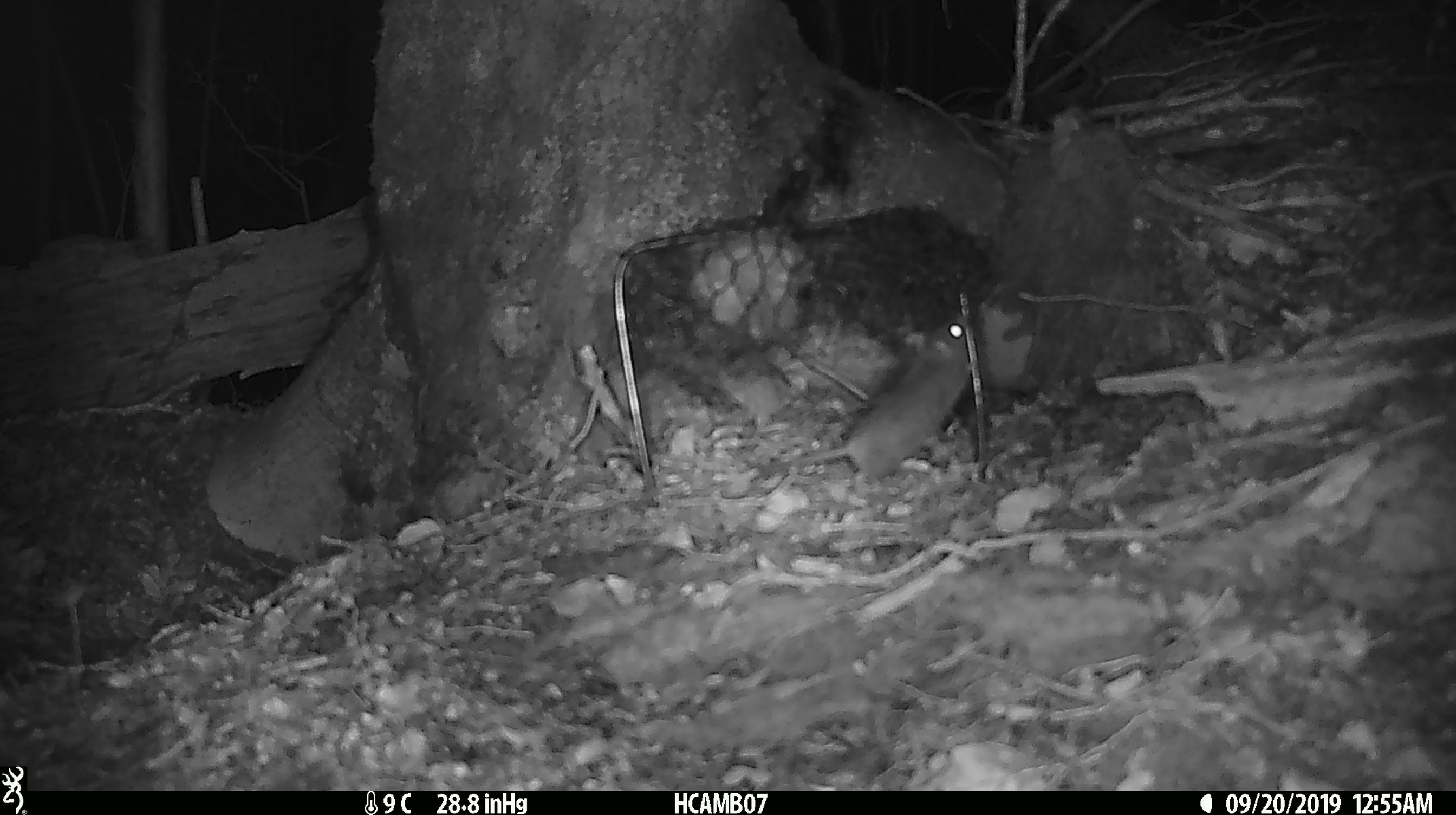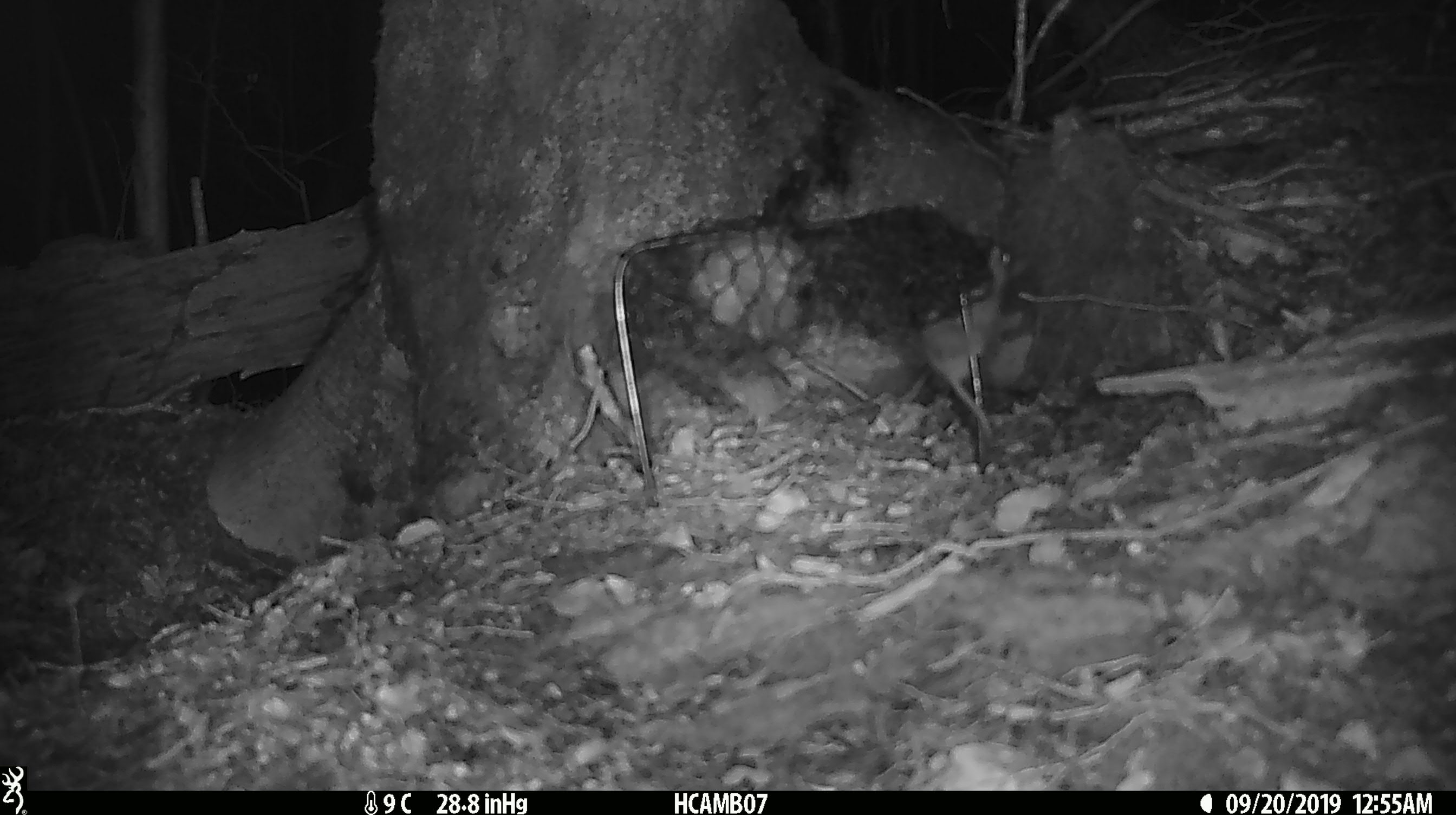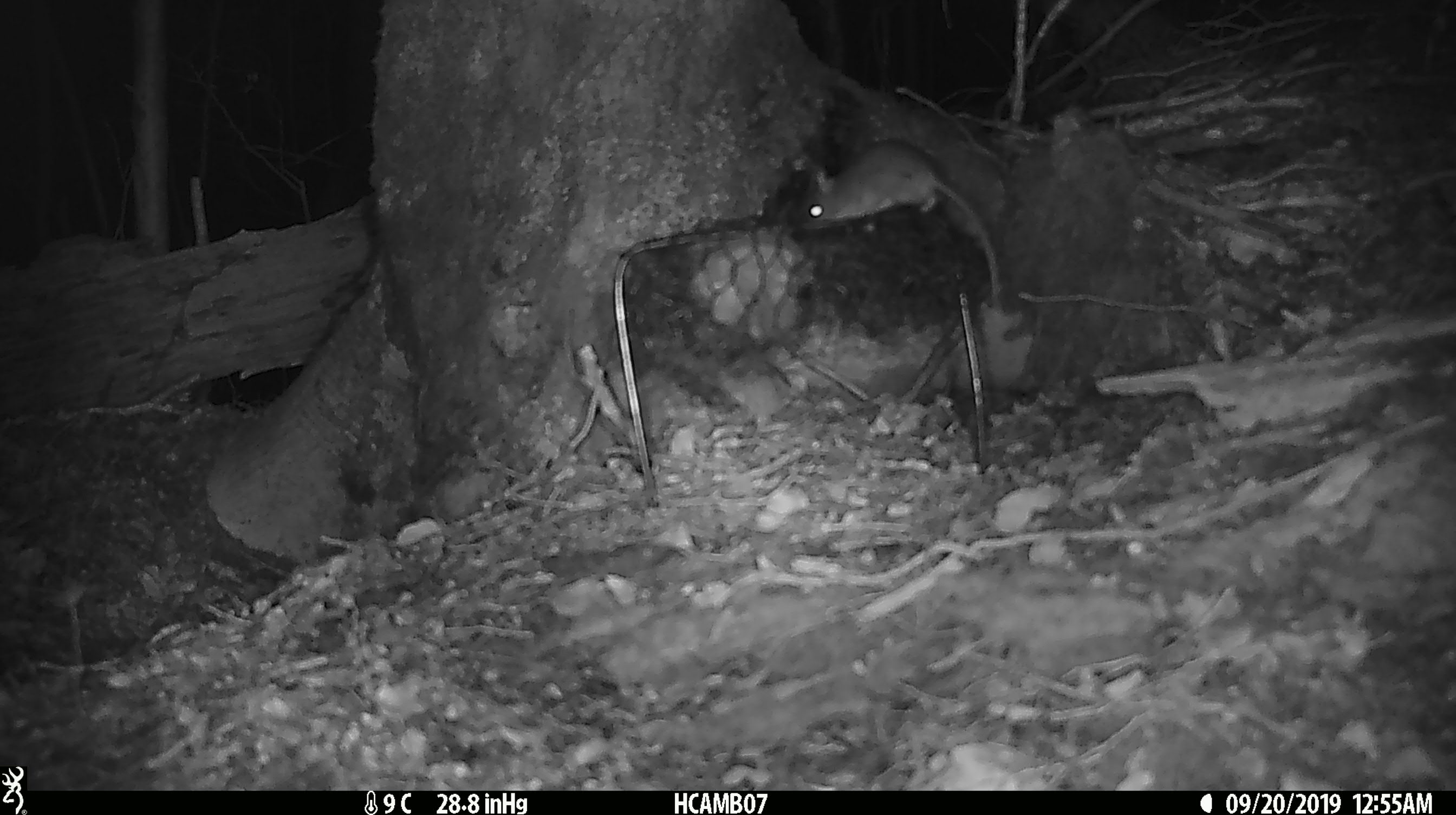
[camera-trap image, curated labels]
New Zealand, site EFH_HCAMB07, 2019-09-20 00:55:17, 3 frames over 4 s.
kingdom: Animalia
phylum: Chordata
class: Mammalia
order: Rodentia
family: Muridae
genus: Mus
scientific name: Mus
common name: mouse